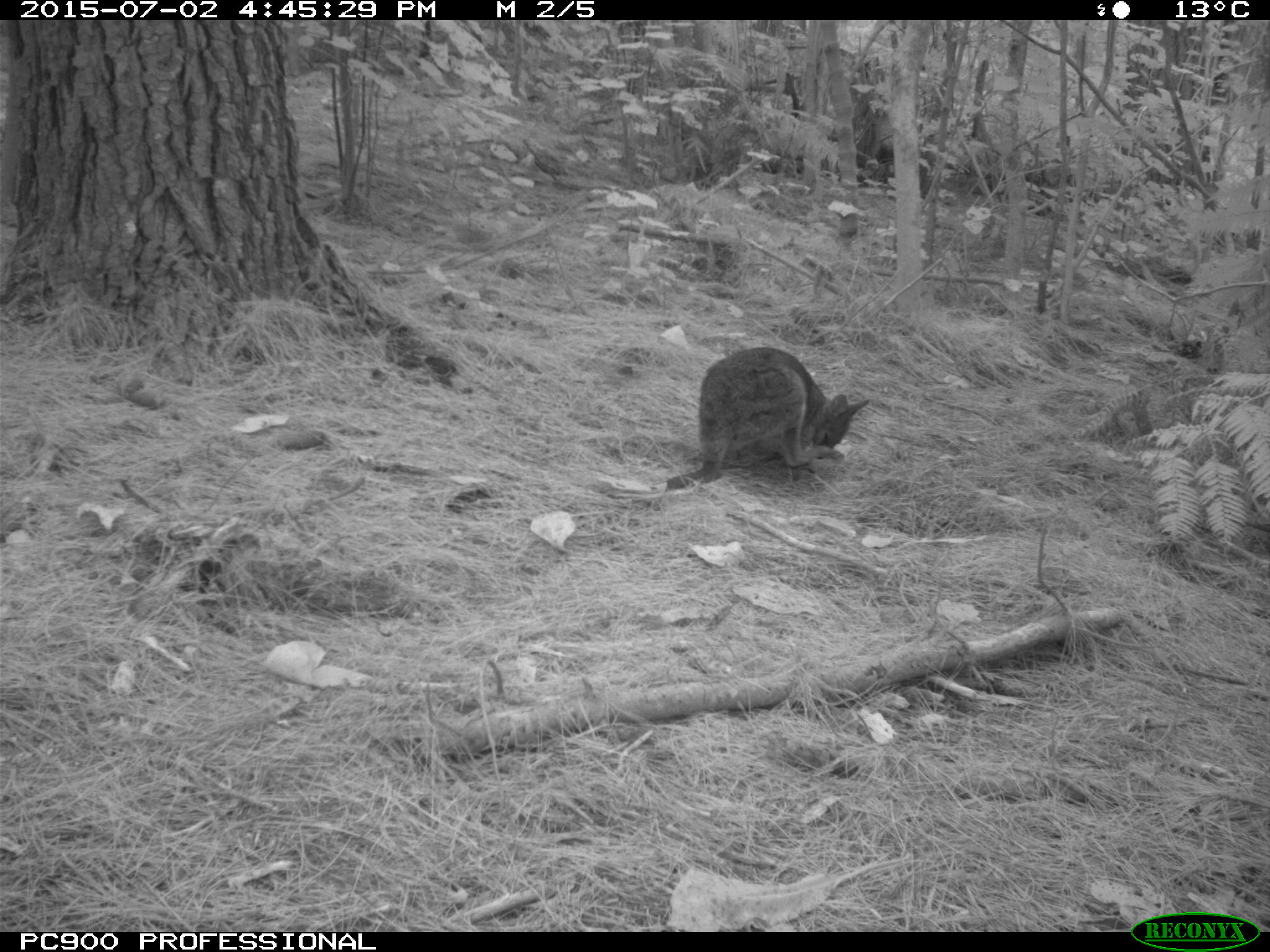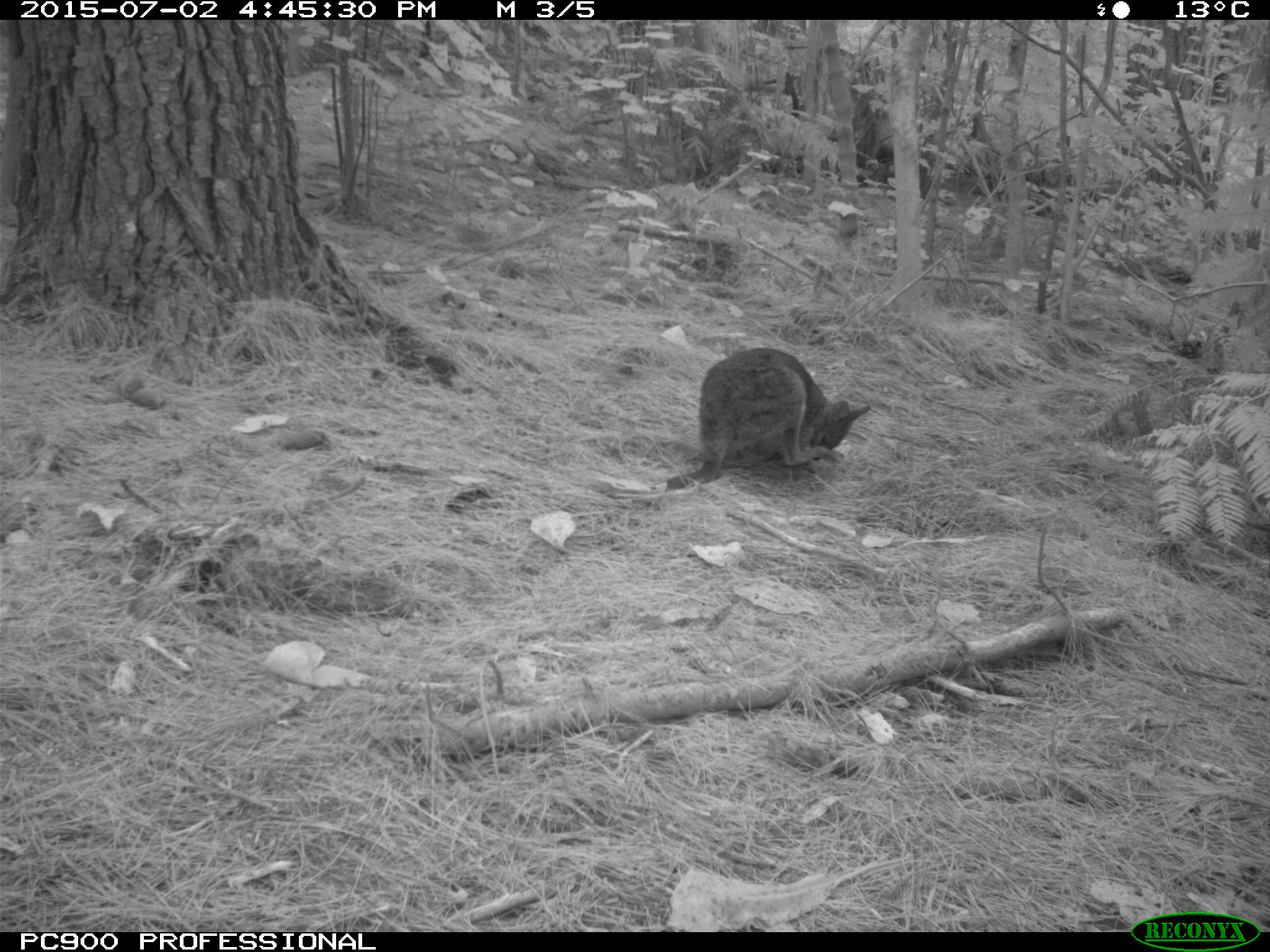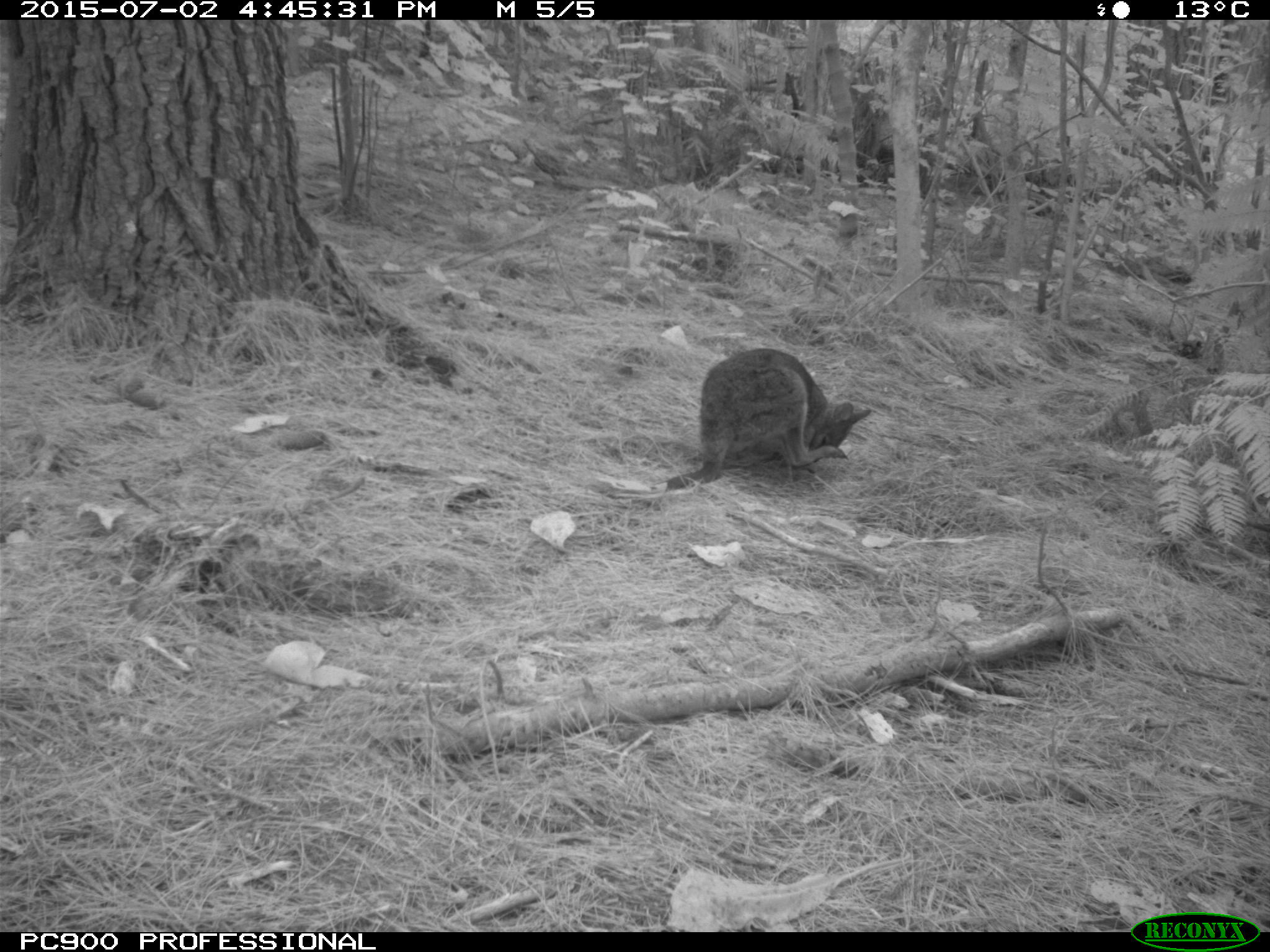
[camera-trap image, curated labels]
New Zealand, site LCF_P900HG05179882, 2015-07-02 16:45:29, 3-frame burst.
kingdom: Animalia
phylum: Chordata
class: Mammalia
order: Diprotodontia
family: Macropodidae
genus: Notamacropus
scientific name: Notamacropus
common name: wallaby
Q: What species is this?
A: Wallaby (Notamacropus).